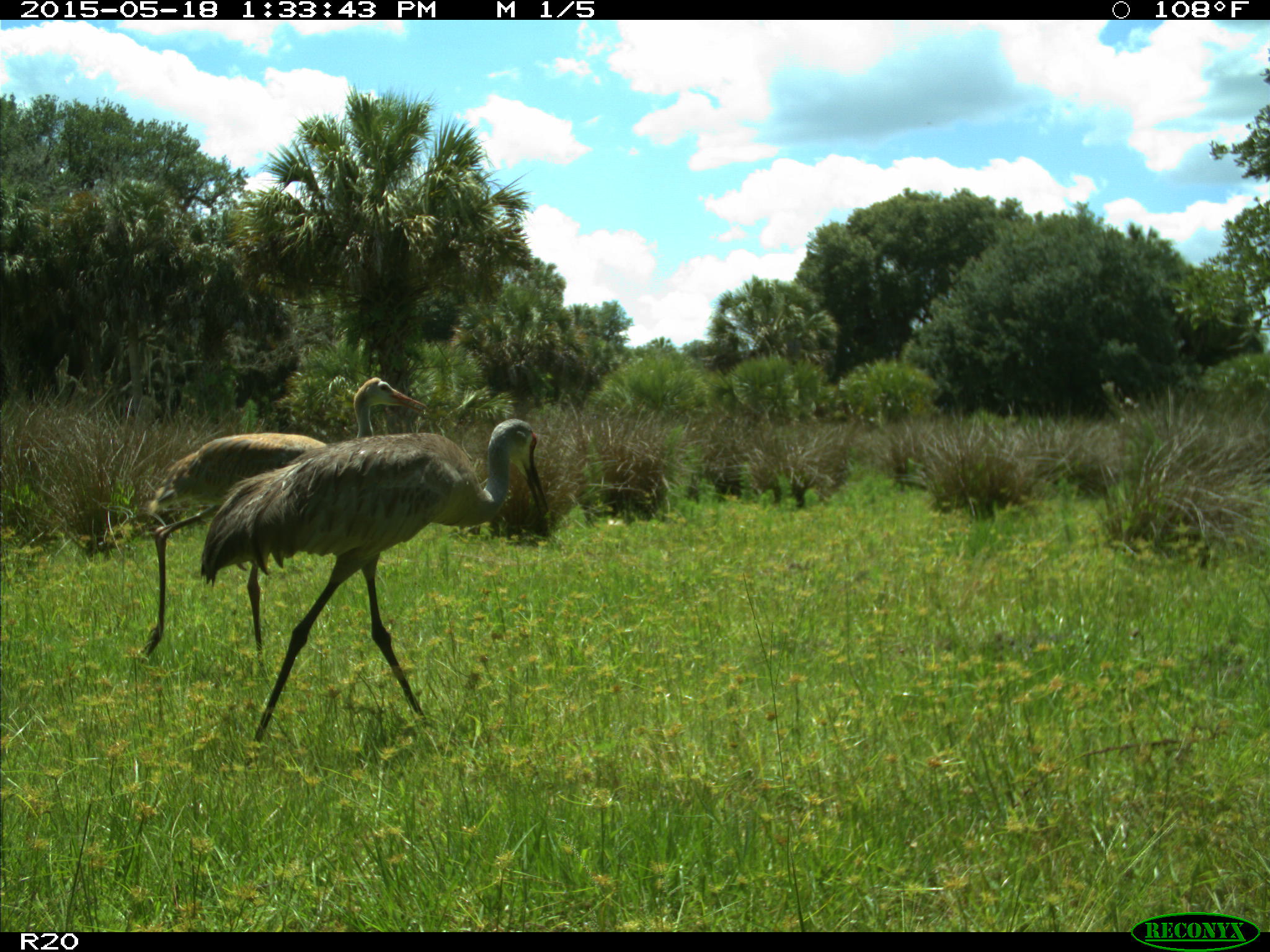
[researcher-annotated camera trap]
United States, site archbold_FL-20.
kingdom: Animalia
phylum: Chordata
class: Aves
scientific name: Aves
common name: birds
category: unidentified bird